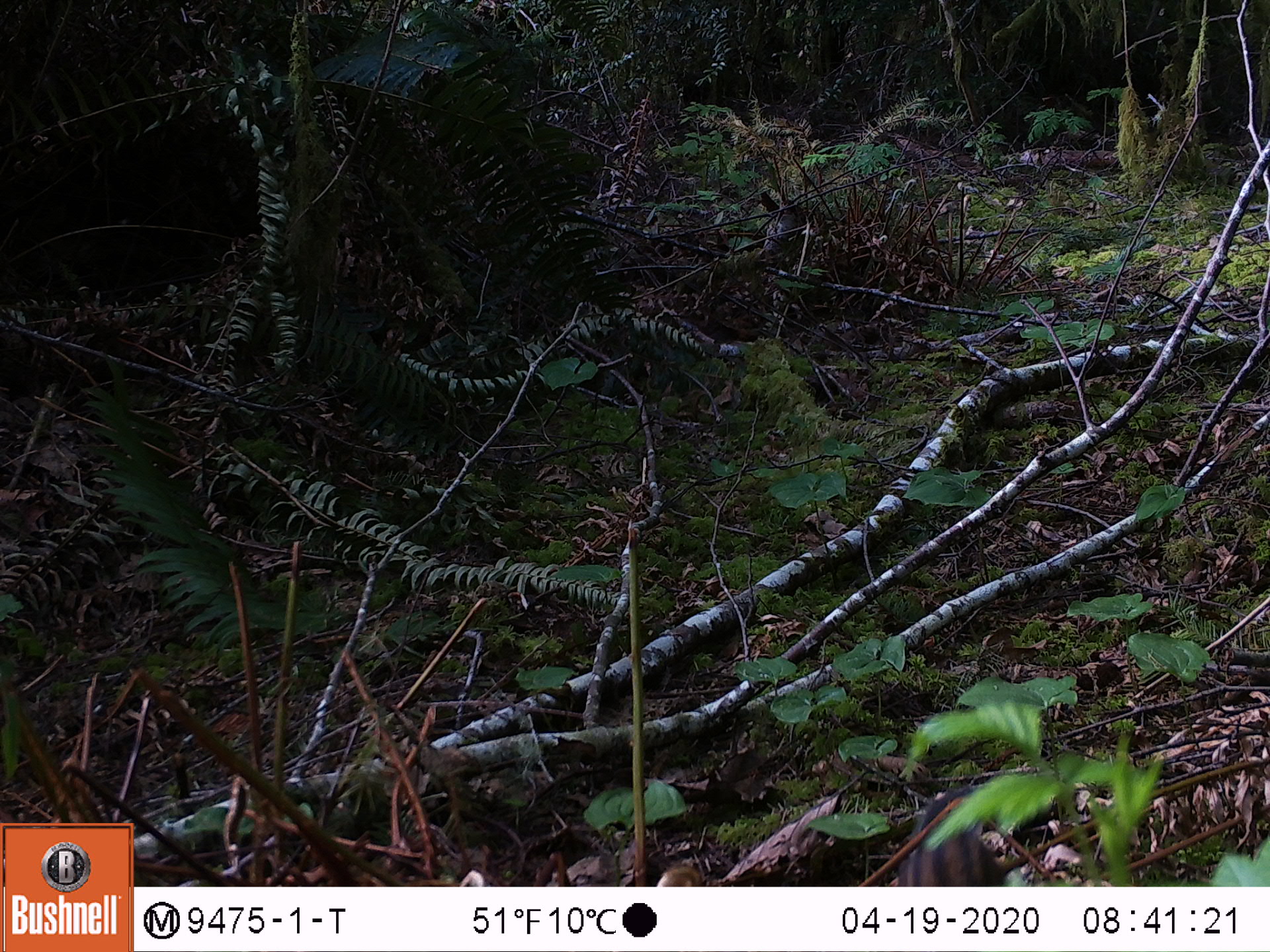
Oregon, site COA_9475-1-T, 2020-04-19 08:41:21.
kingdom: Animalia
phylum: Chordata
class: Mammalia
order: Rodentia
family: Sciuridae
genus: Neotamias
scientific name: Neotamias townsendii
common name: townsend's chipmunk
Townsend's chipmunk (Neotamias townsendii).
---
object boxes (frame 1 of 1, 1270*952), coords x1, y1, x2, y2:
townsend's chipmunk: 895, 779, 997, 883